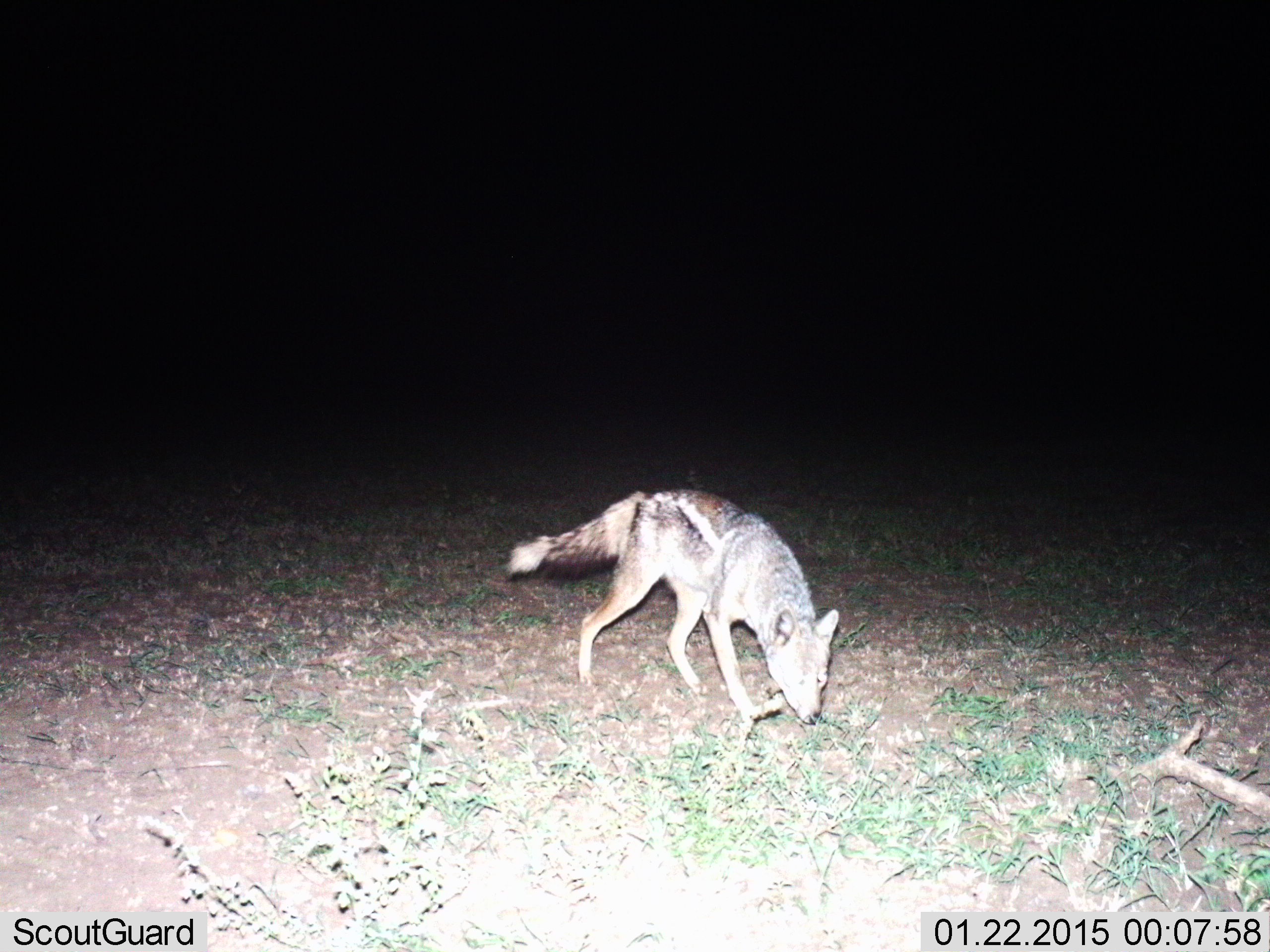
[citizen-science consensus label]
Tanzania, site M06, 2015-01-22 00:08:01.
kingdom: Animalia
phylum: Chordata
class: Mammalia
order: Carnivora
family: Canidae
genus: Lupulella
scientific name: Lupulella mesomelas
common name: black-backed jackal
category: jackal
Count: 1.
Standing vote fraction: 50%.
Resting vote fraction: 0%.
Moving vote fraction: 40%.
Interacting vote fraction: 10%.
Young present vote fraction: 0%.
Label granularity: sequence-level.